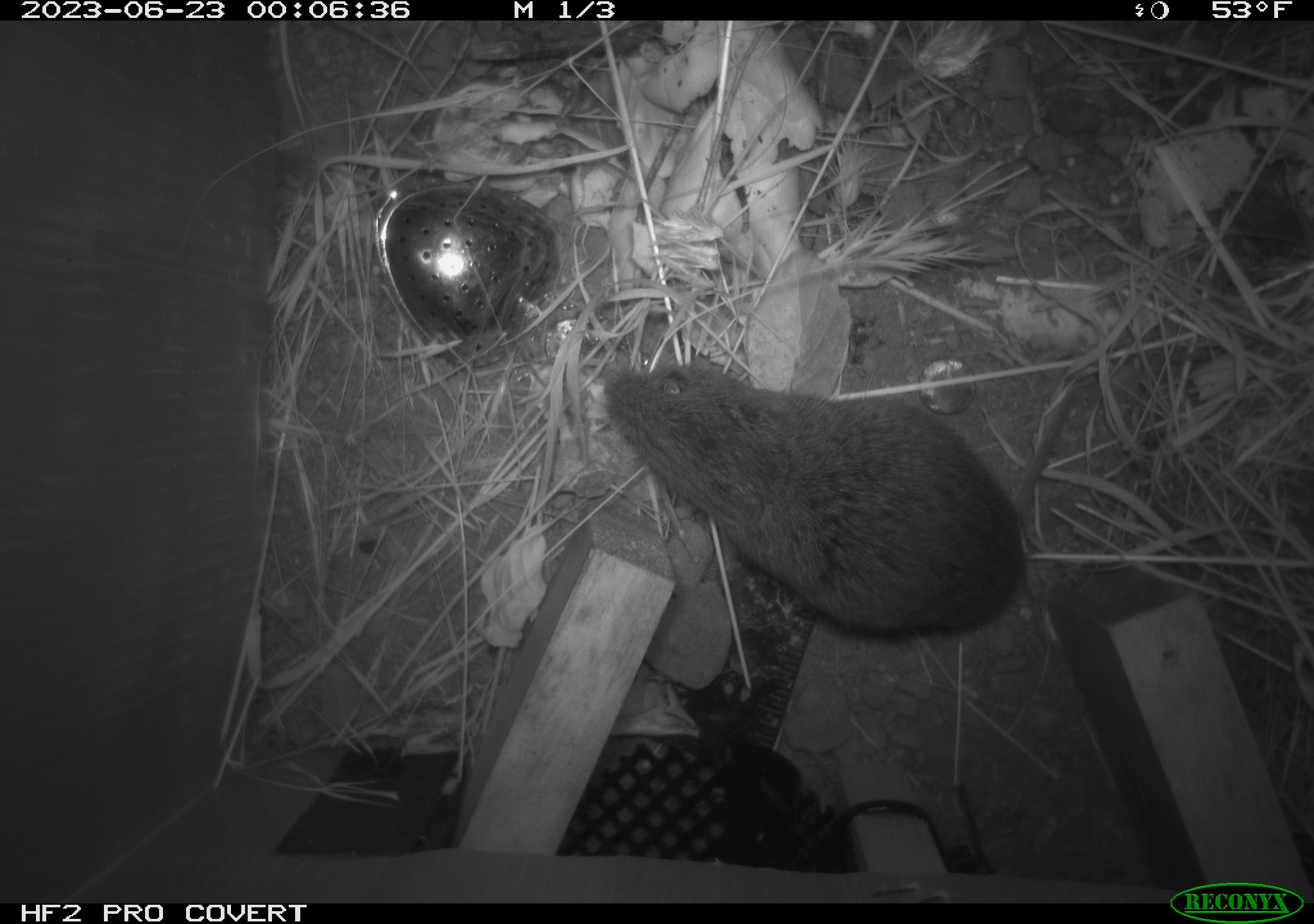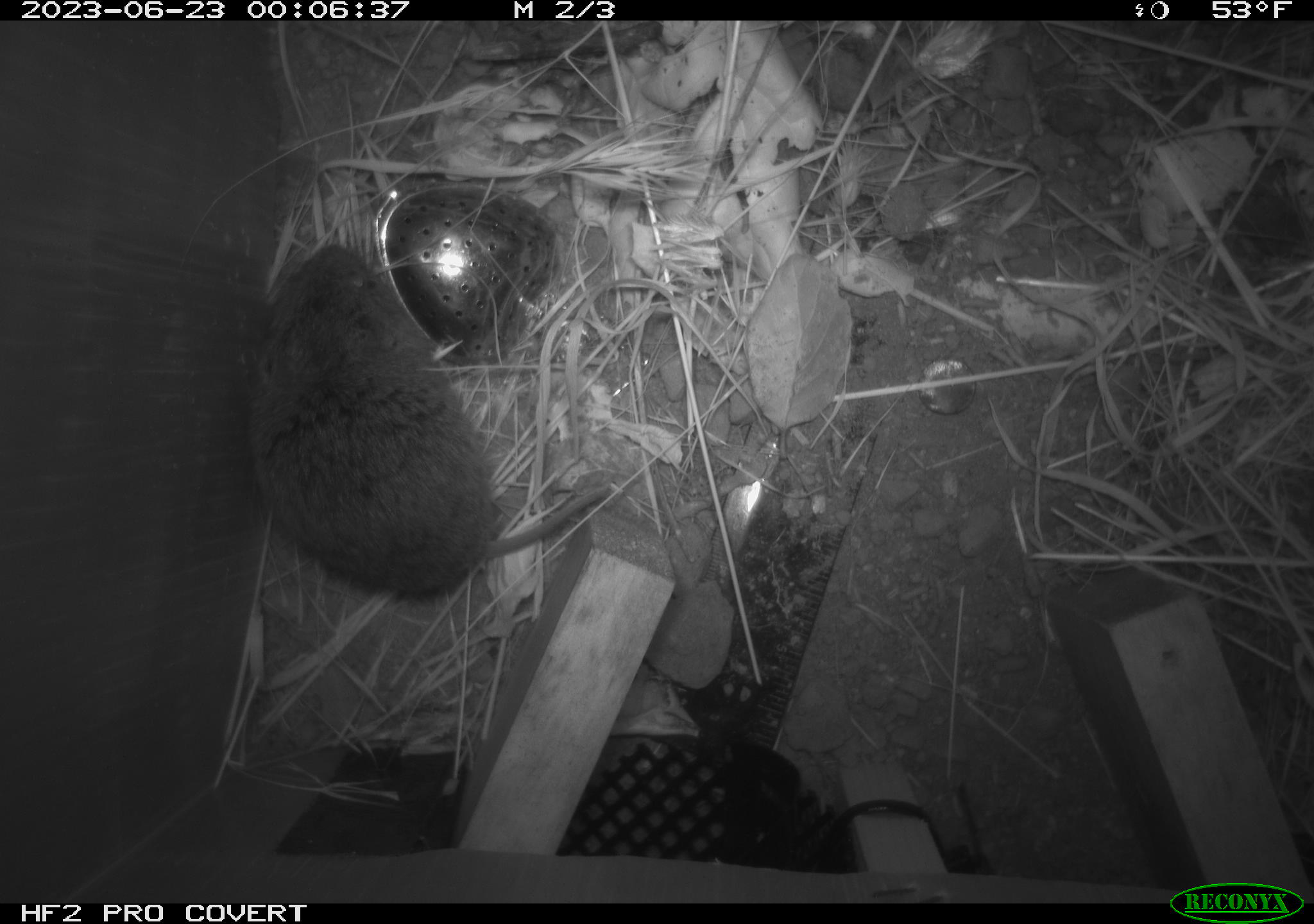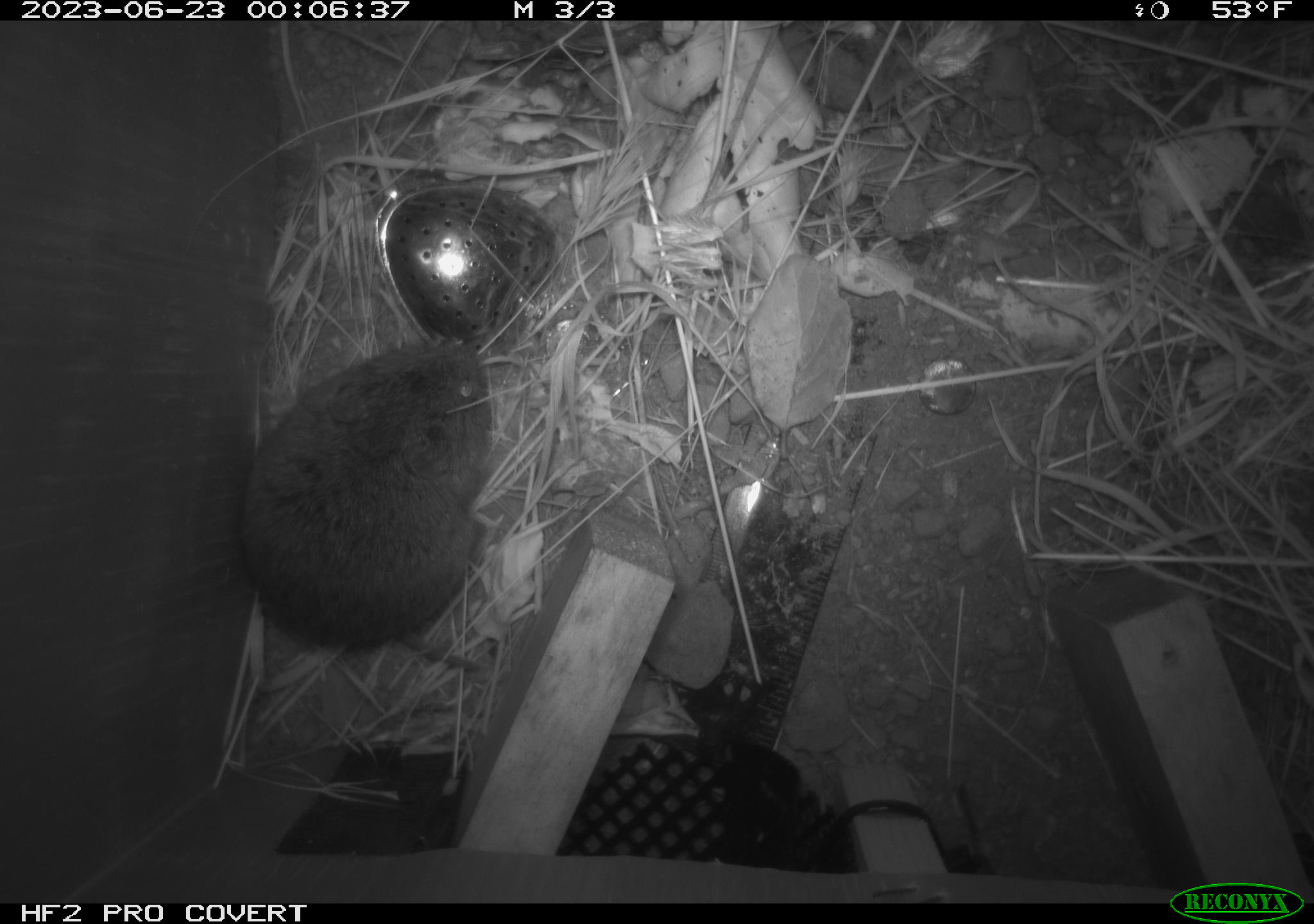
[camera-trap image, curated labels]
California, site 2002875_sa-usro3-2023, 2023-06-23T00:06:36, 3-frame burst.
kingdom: Animalia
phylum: Chordata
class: Mammalia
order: Rodentia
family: Cricetidae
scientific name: Arvicolinae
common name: voles, lemmings, and muskrats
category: arvicolinae subfamily